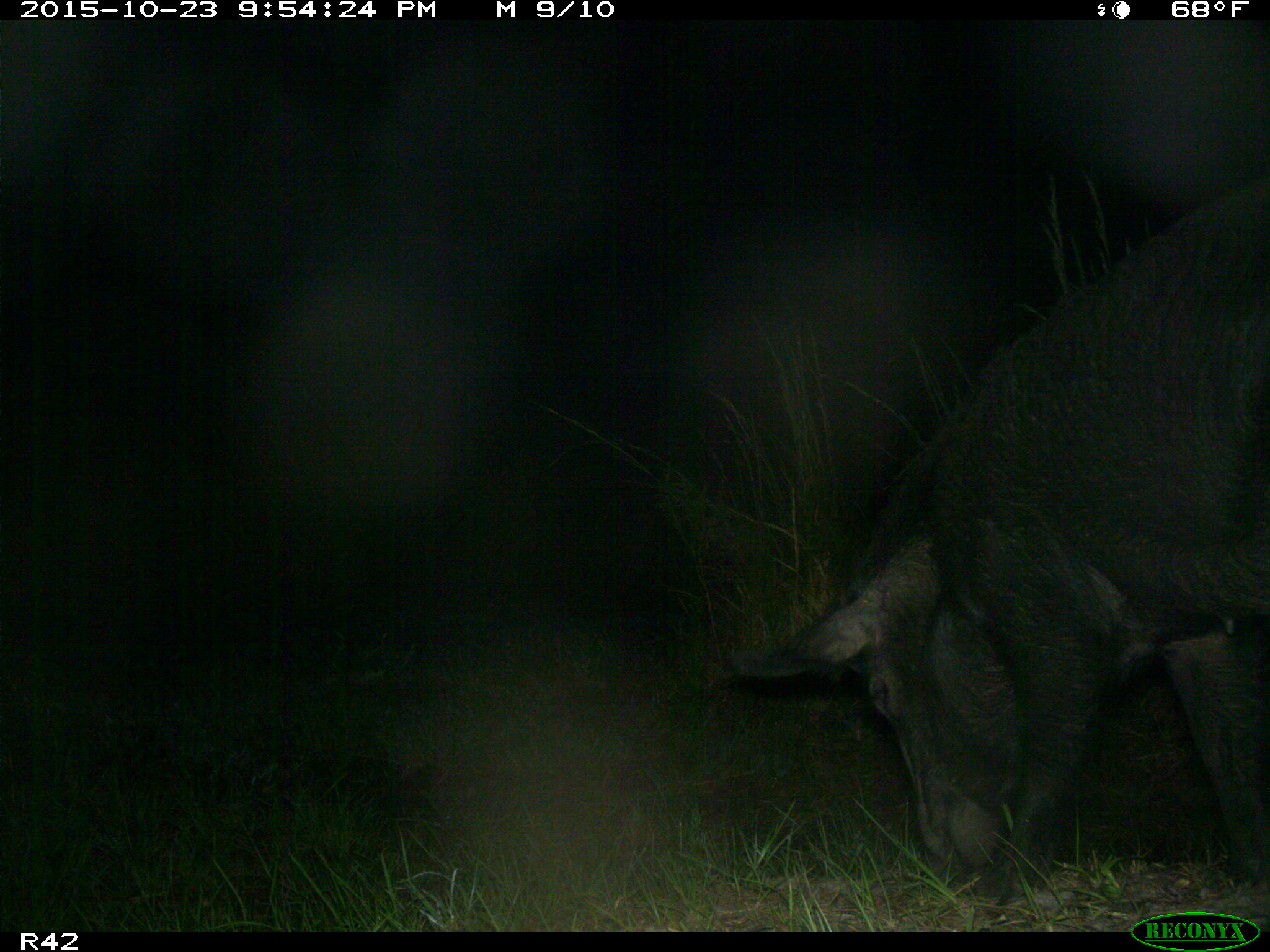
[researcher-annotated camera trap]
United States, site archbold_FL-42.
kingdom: Animalia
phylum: Chordata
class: Mammalia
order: Artiodactyla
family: Suidae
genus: Sus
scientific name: Sus scrofa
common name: wild boar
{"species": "Sus scrofa (wild boar)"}